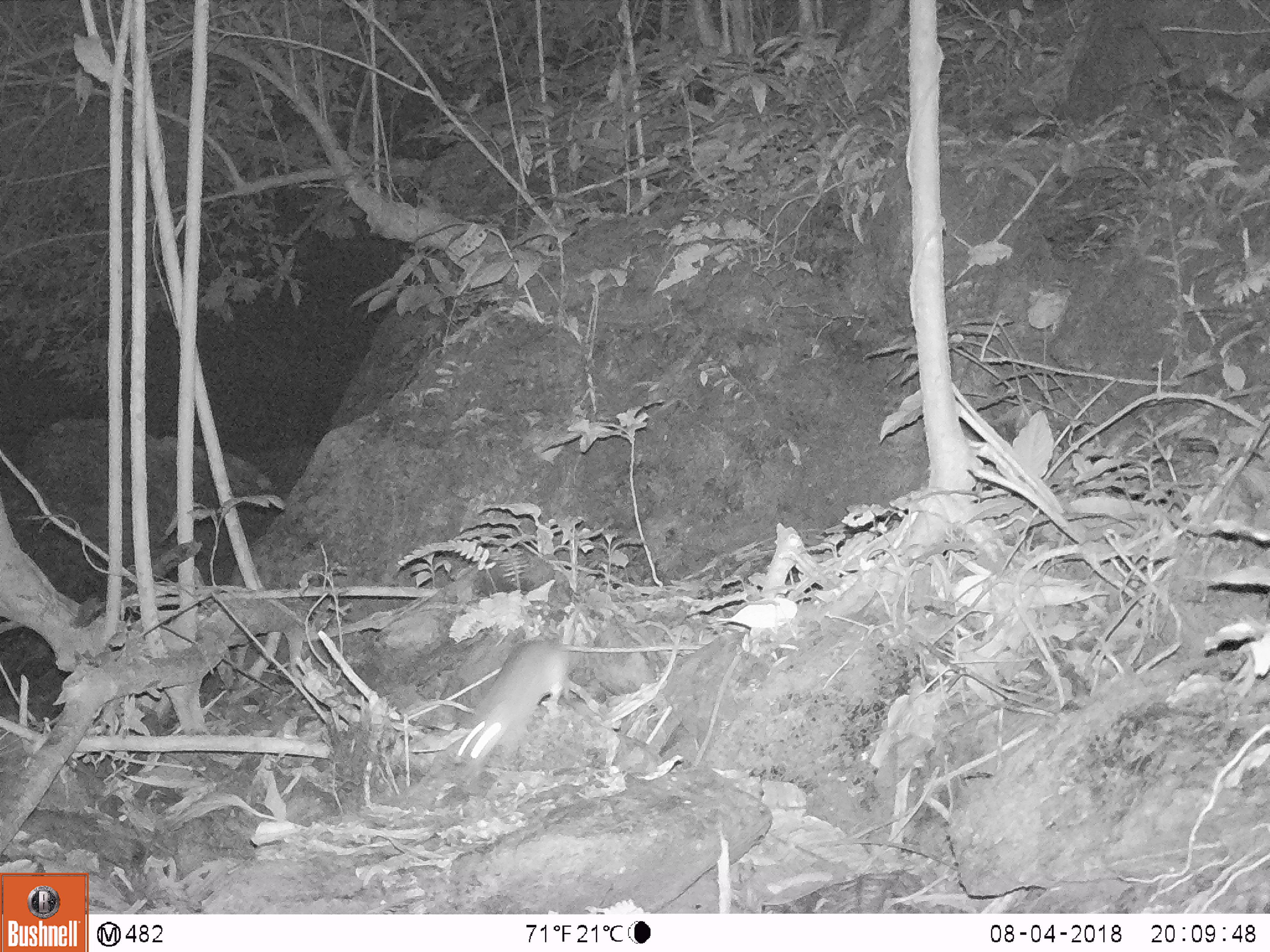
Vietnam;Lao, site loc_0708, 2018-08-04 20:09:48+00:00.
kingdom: Animalia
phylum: Chordata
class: Mammalia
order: Rodentia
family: Muridae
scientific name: Muridae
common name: old-world mice and rats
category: unidentified murid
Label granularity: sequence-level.